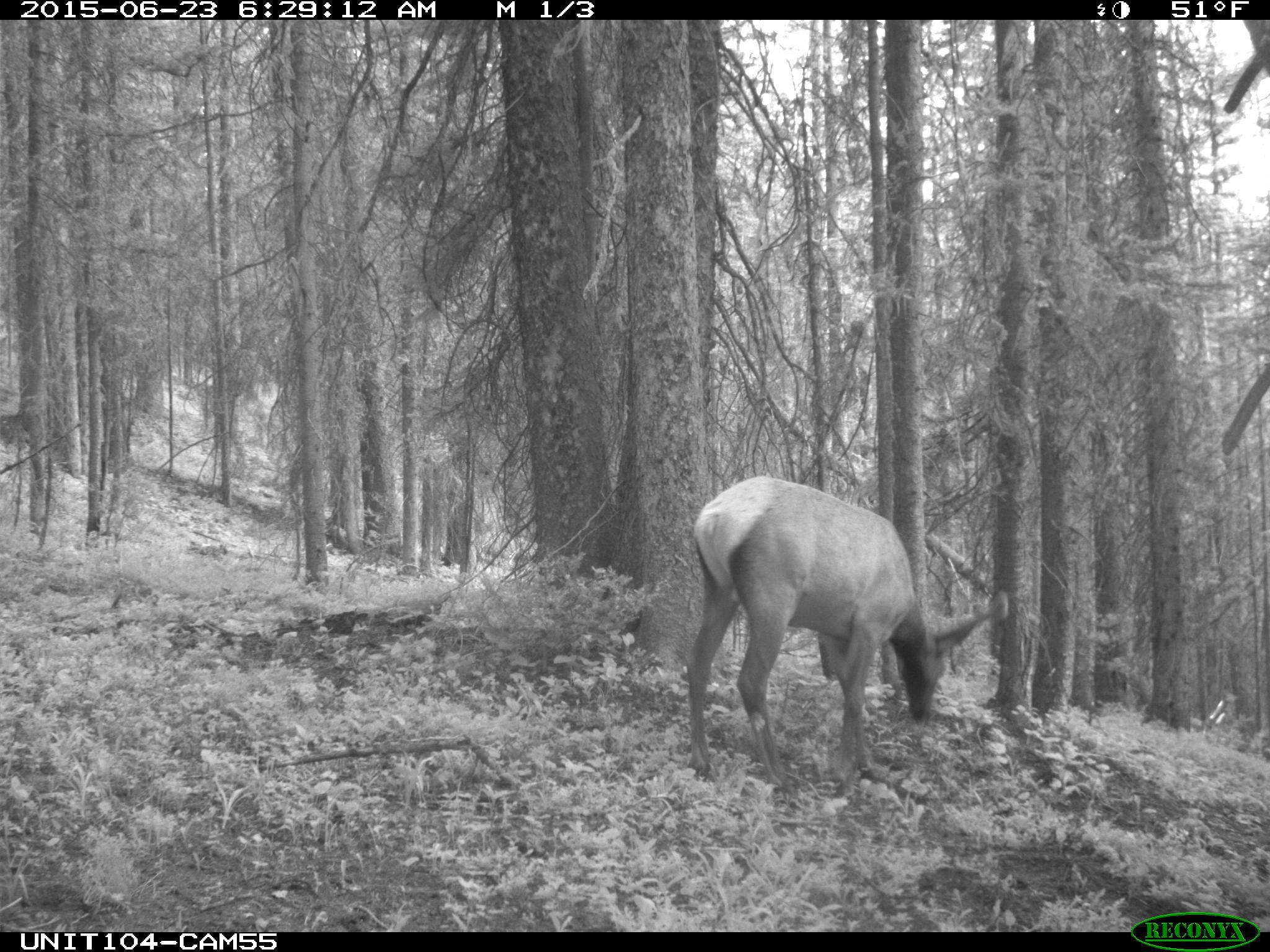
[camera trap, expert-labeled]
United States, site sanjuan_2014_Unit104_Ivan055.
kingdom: Animalia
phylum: Chordata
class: Mammalia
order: Artiodactyla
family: Cervidae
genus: Cervus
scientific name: Cervus elaphus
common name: red deer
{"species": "Cervus elaphus (red deer)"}